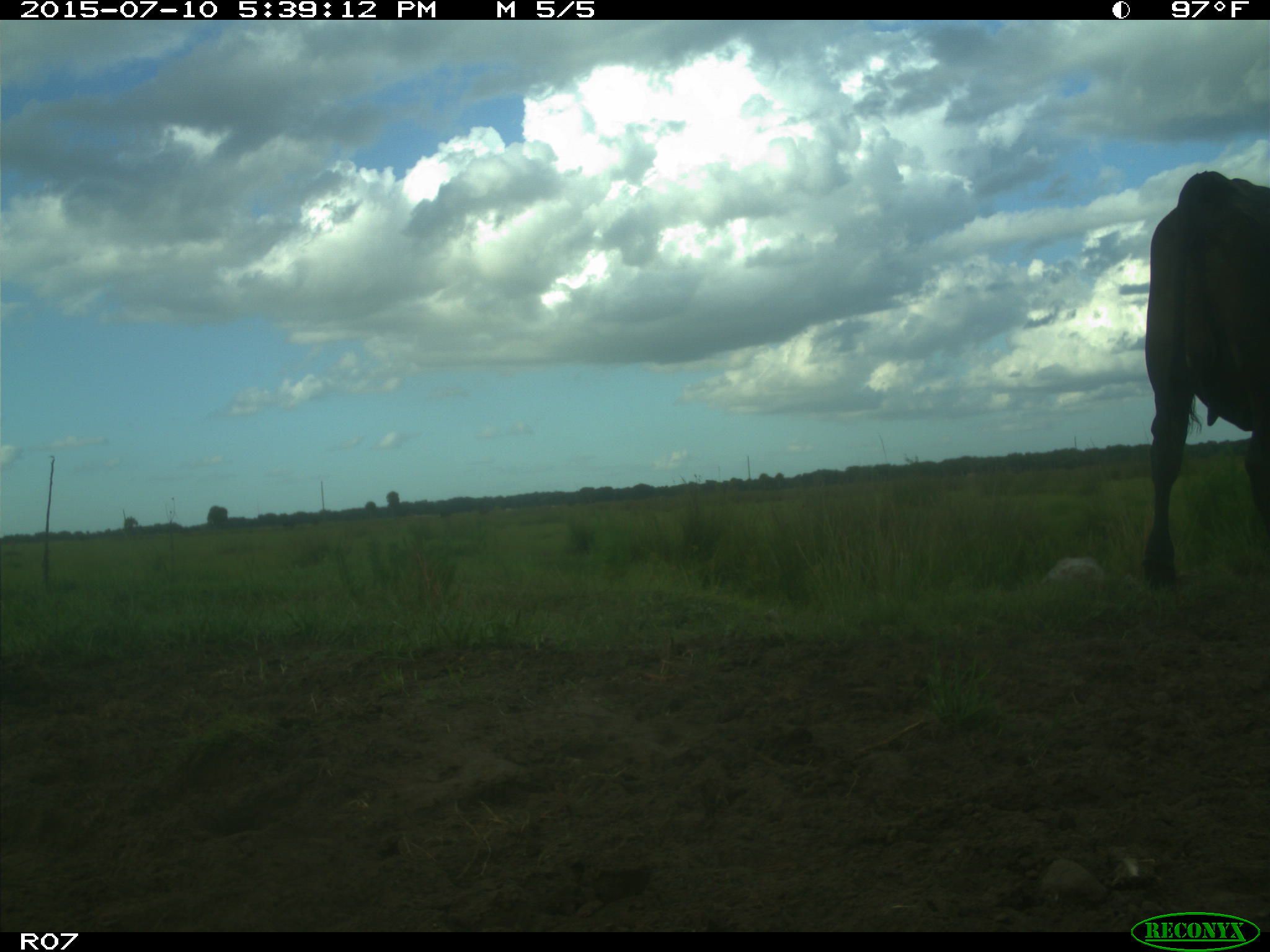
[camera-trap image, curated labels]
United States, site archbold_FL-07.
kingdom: Animalia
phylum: Chordata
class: Mammalia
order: Artiodactyla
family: Bovidae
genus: Bos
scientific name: Bos taurus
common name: domestic cow